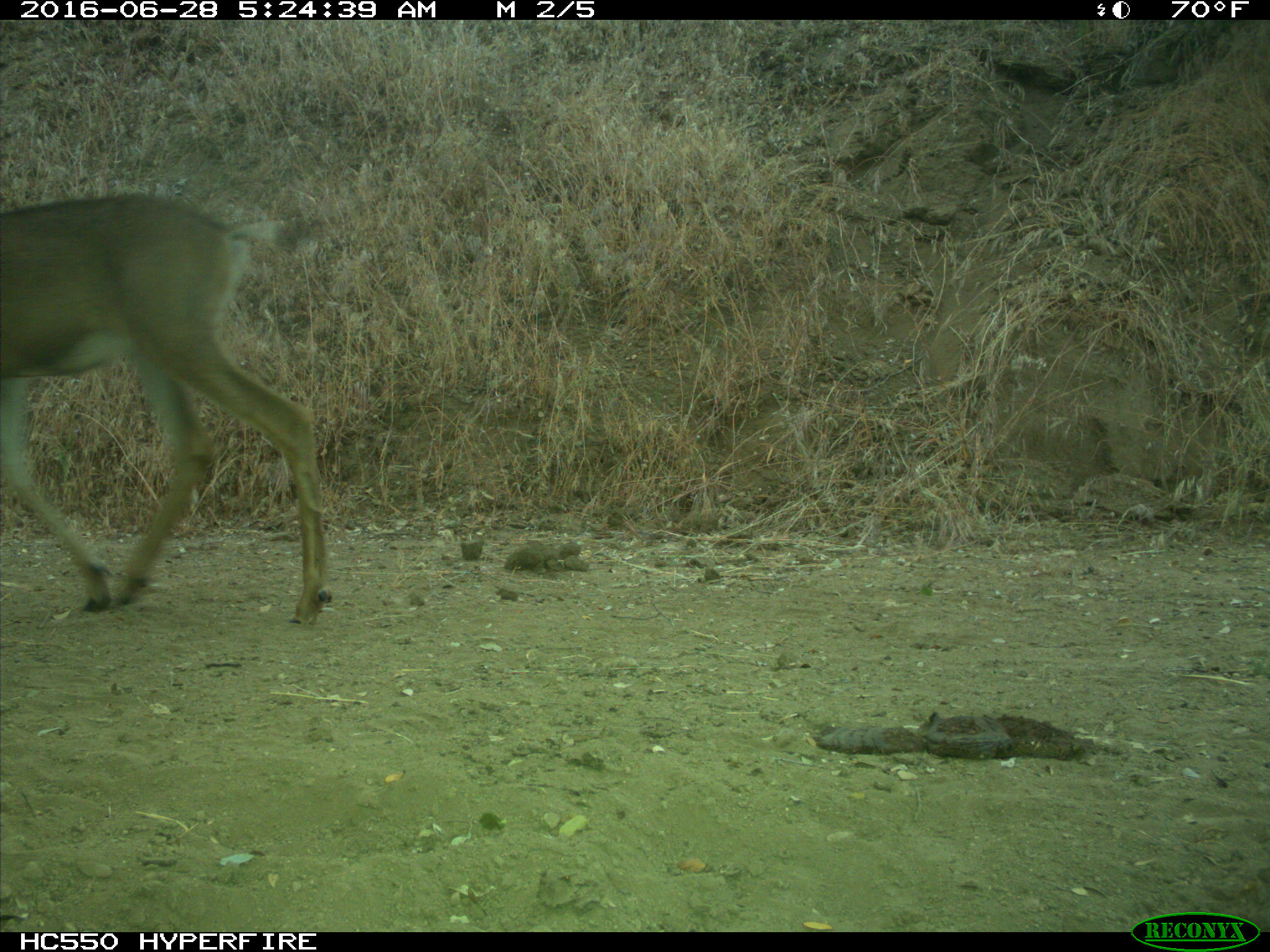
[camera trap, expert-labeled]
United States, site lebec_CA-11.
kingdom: Animalia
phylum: Chordata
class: Mammalia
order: Artiodactyla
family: Cervidae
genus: Odocoileus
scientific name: Odocoileus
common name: deer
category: unidentified deer